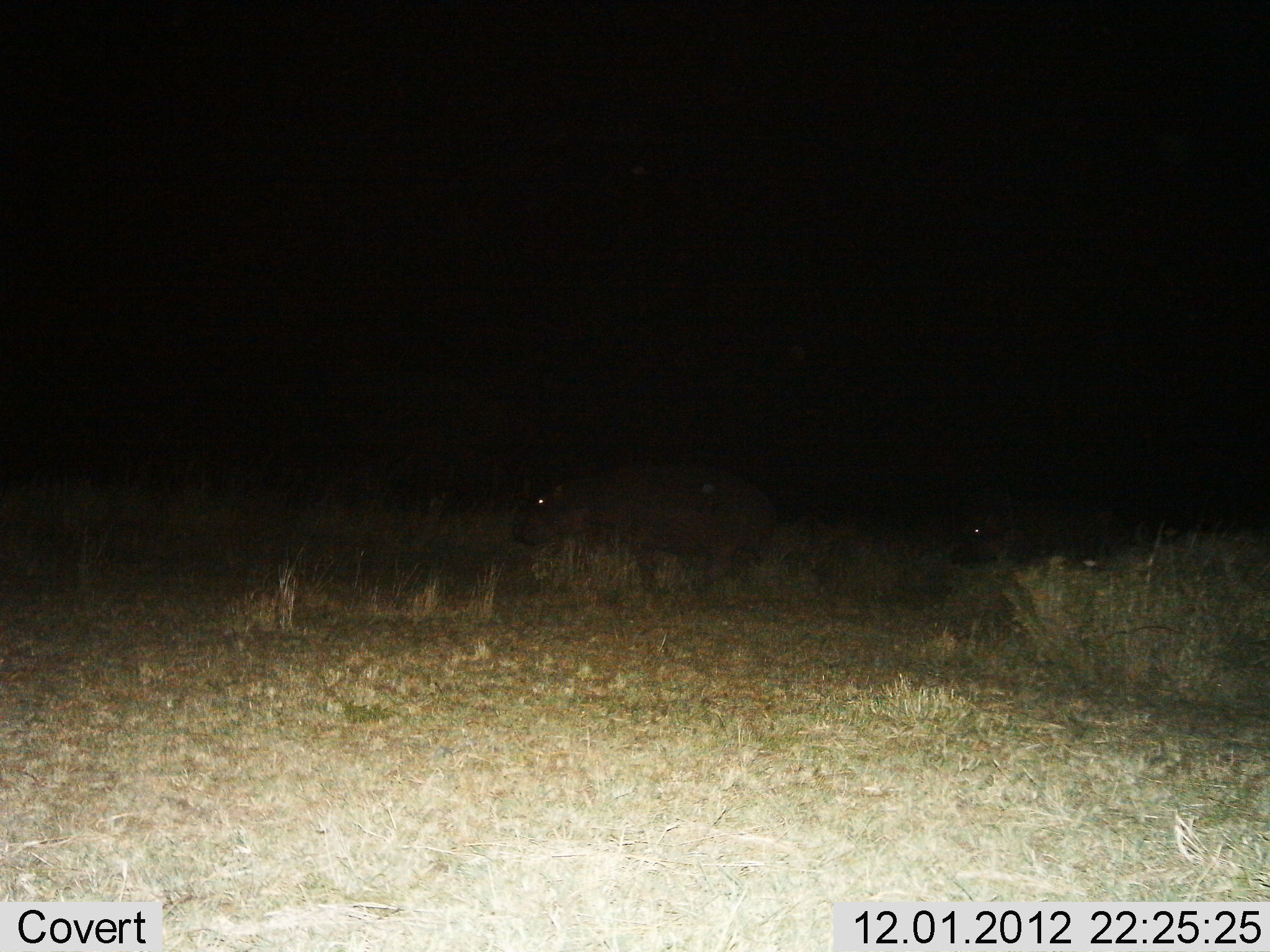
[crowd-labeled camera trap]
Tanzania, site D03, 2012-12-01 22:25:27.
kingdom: Animalia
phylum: Chordata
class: Mammalia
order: Artiodactyla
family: Hippopotamidae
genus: Hippopotamus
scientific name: Hippopotamus amphibius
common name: hippopotamus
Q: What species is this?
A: Hippopotamus (Hippopotamus amphibius).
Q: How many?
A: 2.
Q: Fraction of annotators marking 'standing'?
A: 27%.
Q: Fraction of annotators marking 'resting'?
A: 7%.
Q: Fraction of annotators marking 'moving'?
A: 73%.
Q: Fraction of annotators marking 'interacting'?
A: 0%.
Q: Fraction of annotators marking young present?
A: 0%.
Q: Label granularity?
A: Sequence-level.